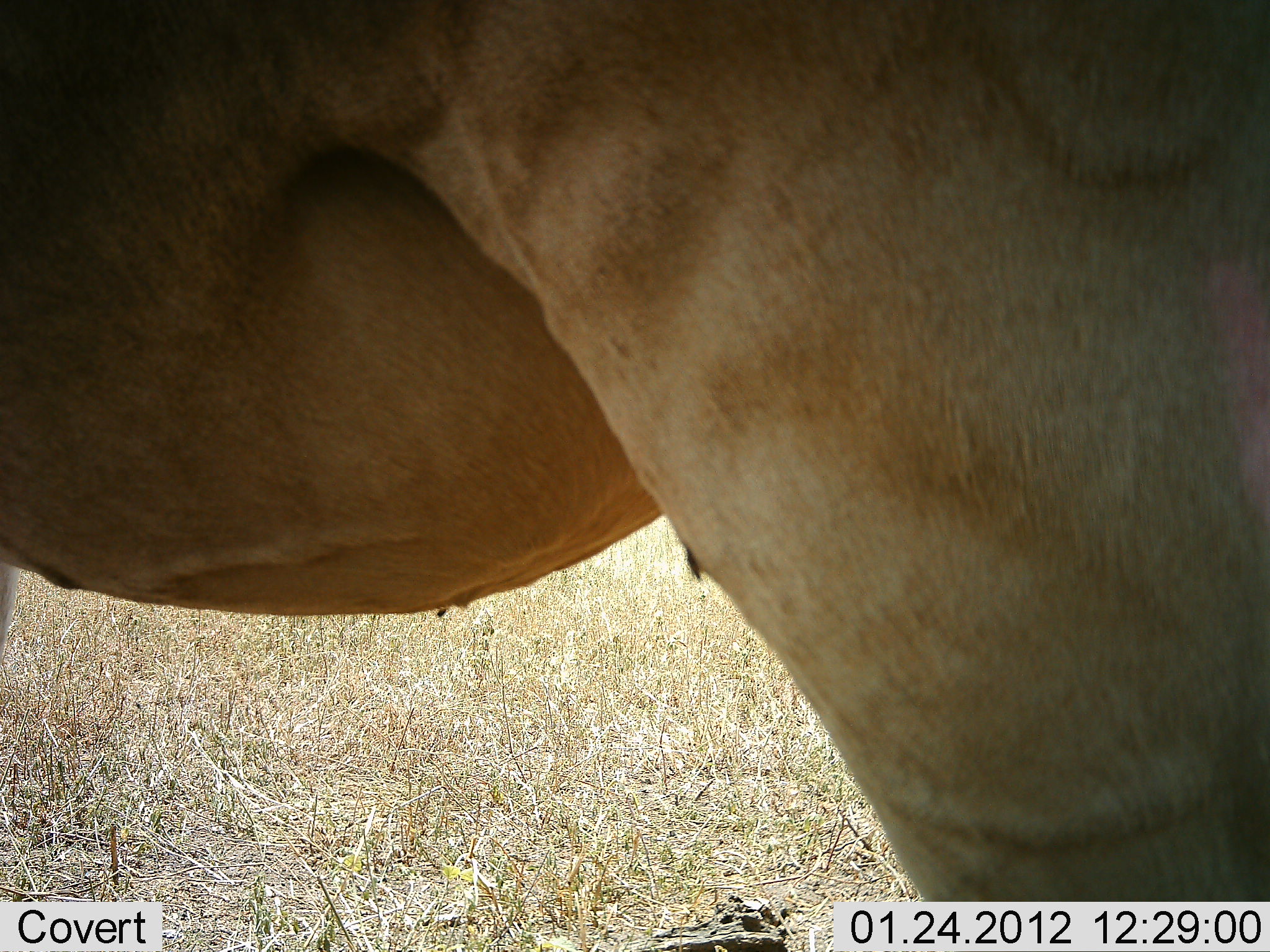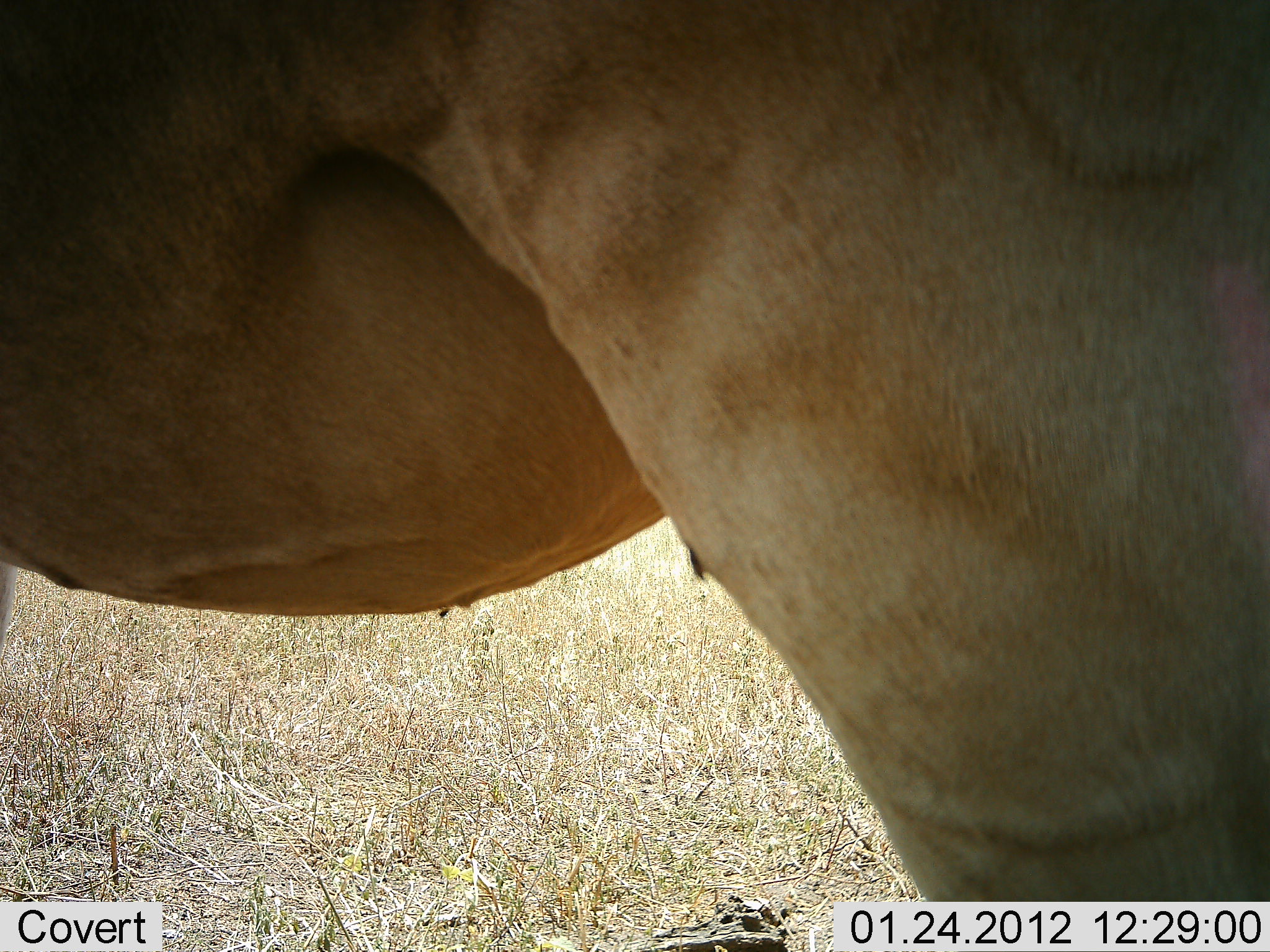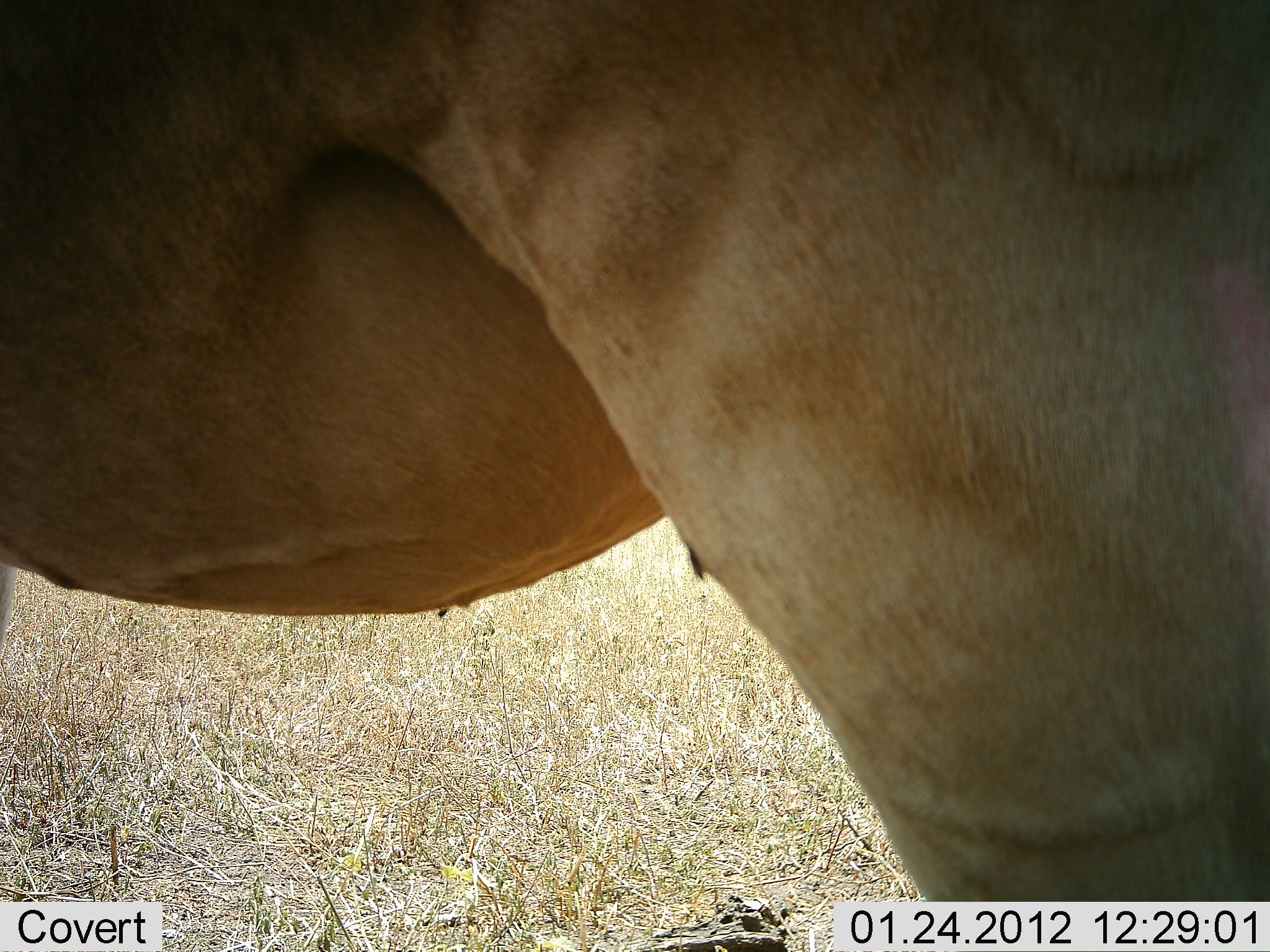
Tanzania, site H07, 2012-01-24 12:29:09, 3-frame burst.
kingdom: Animalia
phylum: Chordata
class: Mammalia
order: Artiodactyla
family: Bovidae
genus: Alcelaphus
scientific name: Alcelaphus buselaphus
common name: hartebeest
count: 1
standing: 100%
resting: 0%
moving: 0%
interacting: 0%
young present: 0%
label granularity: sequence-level